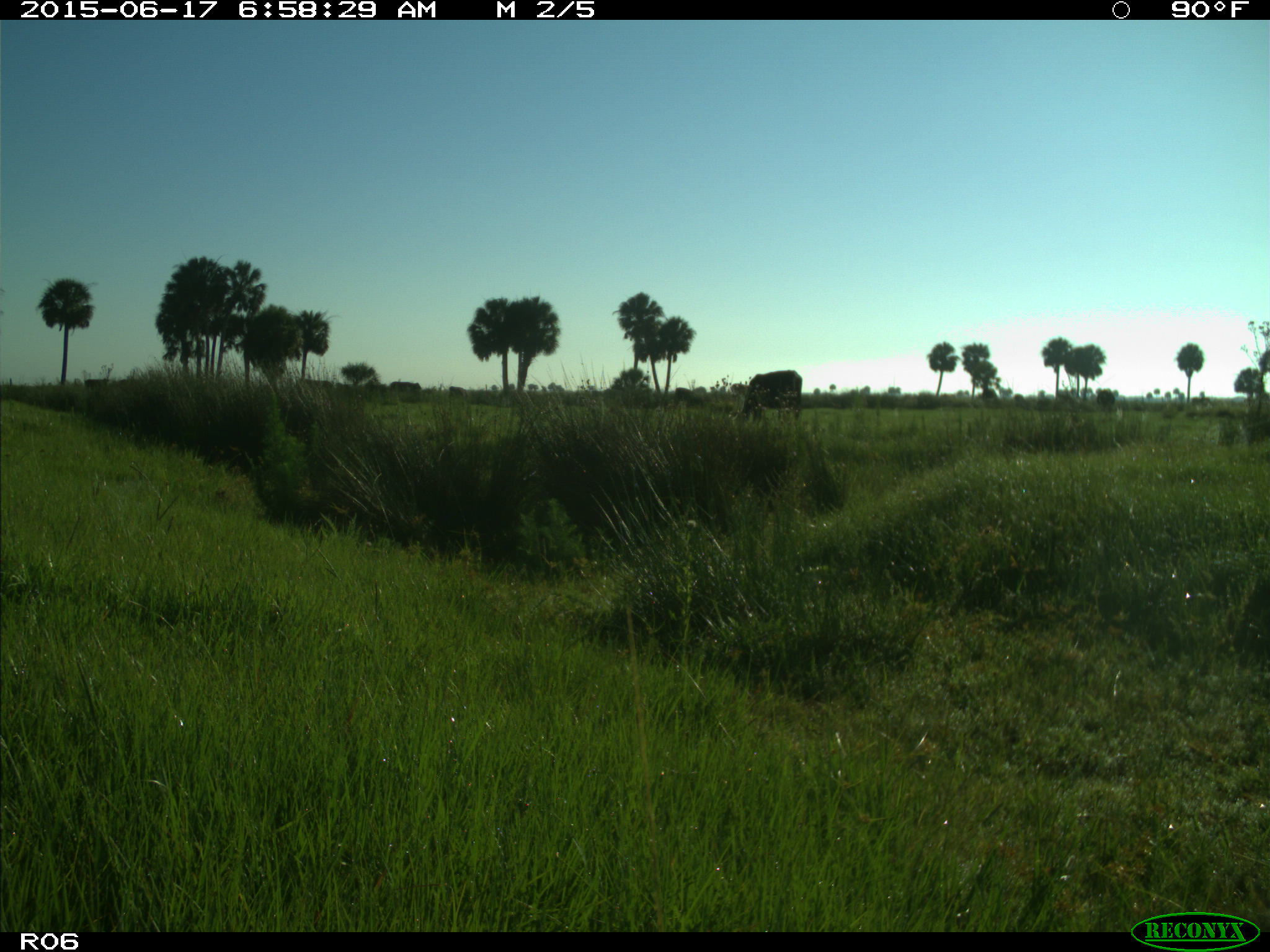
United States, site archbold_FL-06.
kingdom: Animalia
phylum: Chordata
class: Mammalia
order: Artiodactyla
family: Bovidae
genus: Bos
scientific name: Bos taurus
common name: domestic cow